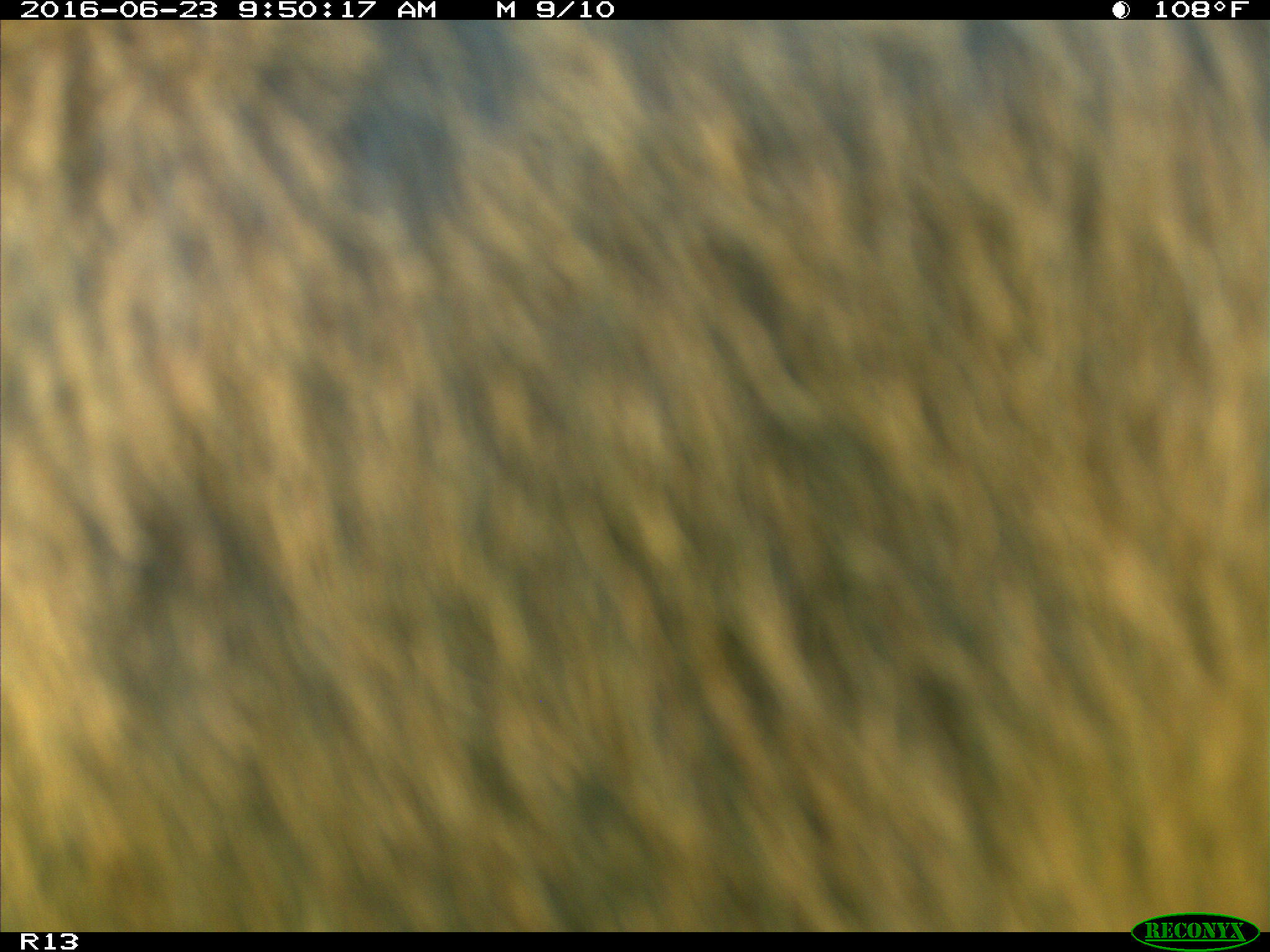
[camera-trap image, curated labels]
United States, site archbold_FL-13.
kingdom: Animalia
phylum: Chordata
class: Mammalia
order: Artiodactyla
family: Bovidae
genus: Bos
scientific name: Bos taurus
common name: domestic cow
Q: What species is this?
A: Bos taurus (domestic cow).